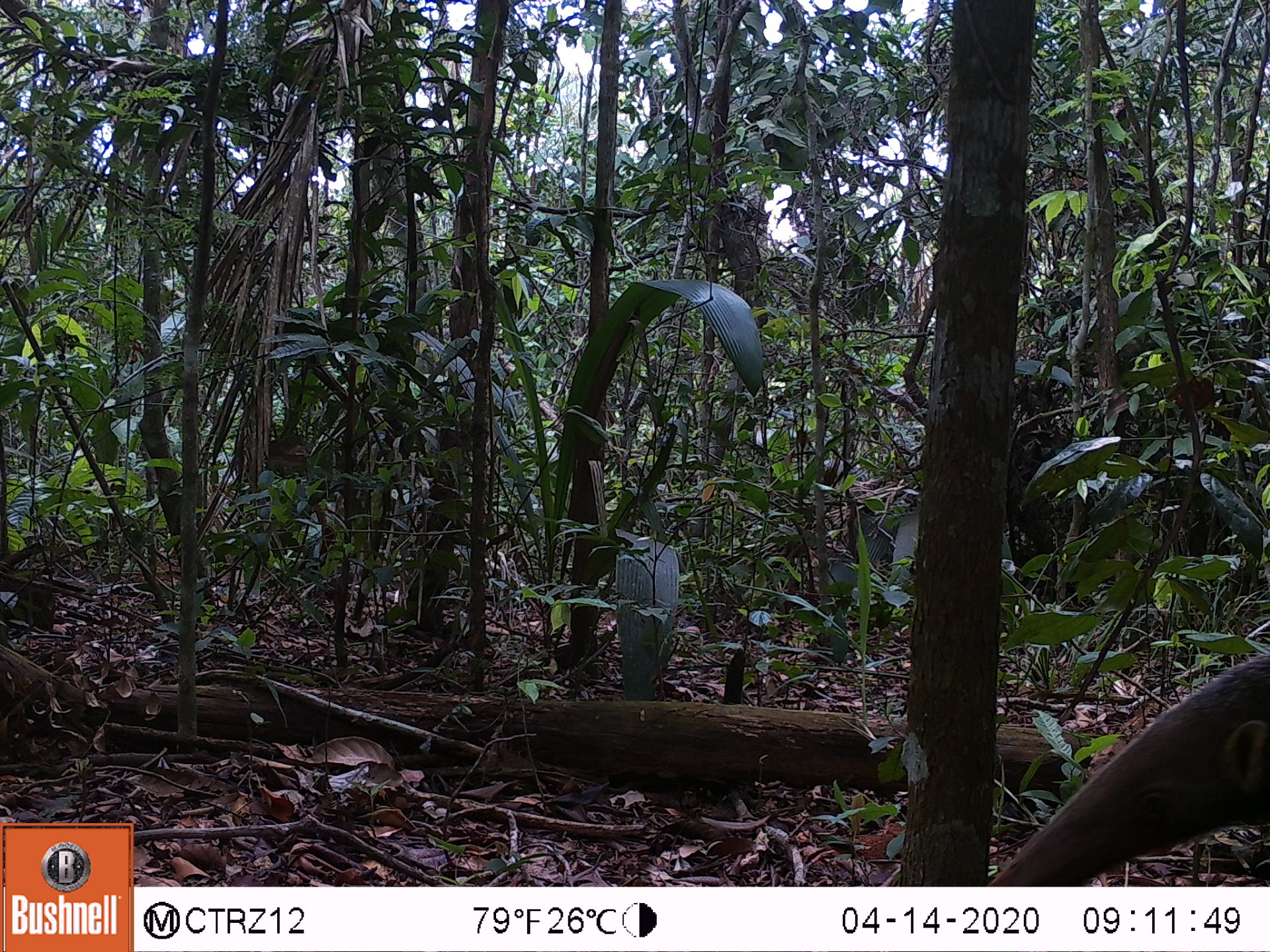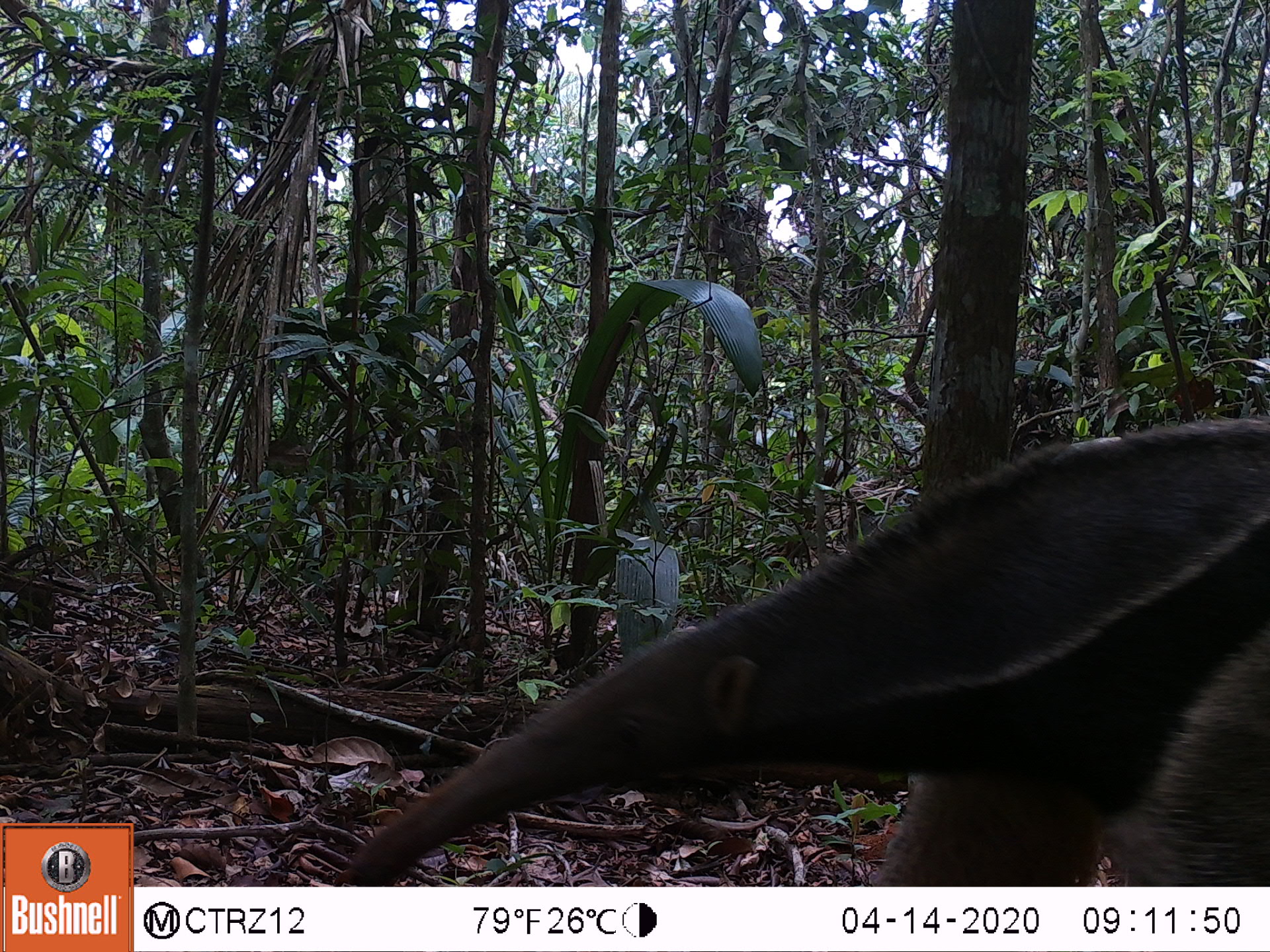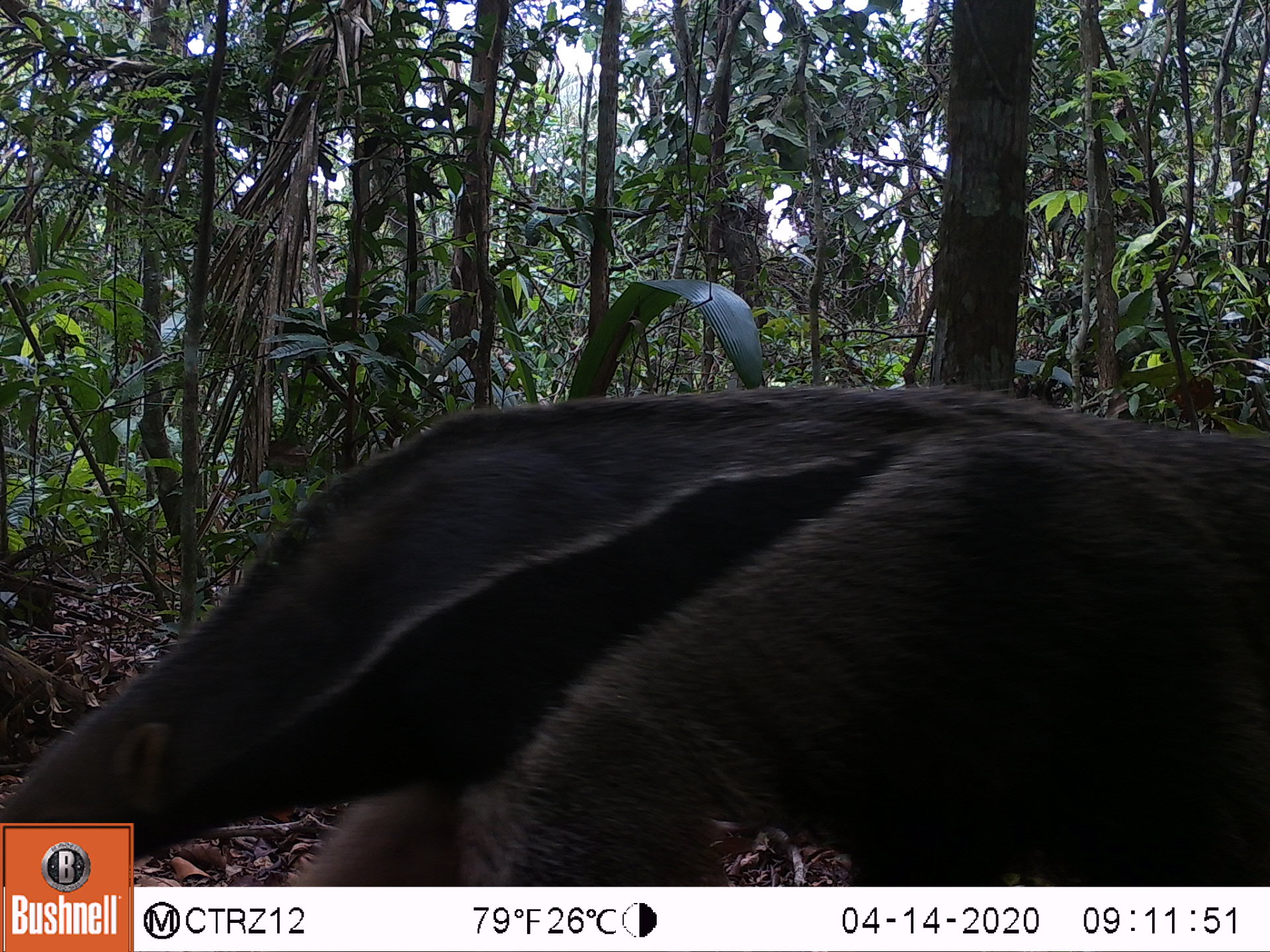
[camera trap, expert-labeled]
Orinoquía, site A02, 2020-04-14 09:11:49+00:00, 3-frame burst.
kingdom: Animalia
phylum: Chordata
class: Mammalia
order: Pilosa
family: Myrmecophagidae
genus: Myrmecophaga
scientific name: Myrmecophaga tridactyla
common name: giant anteater